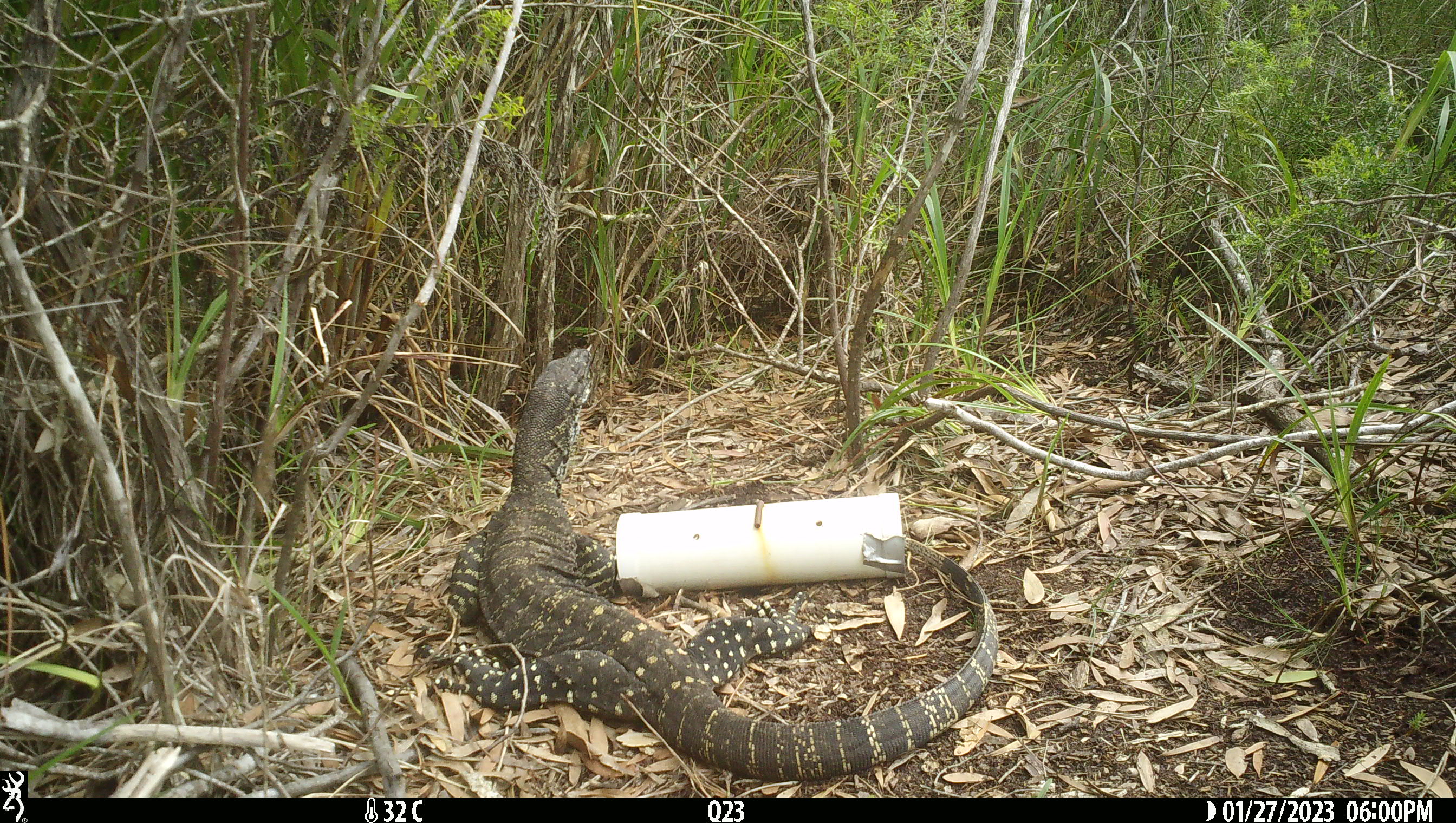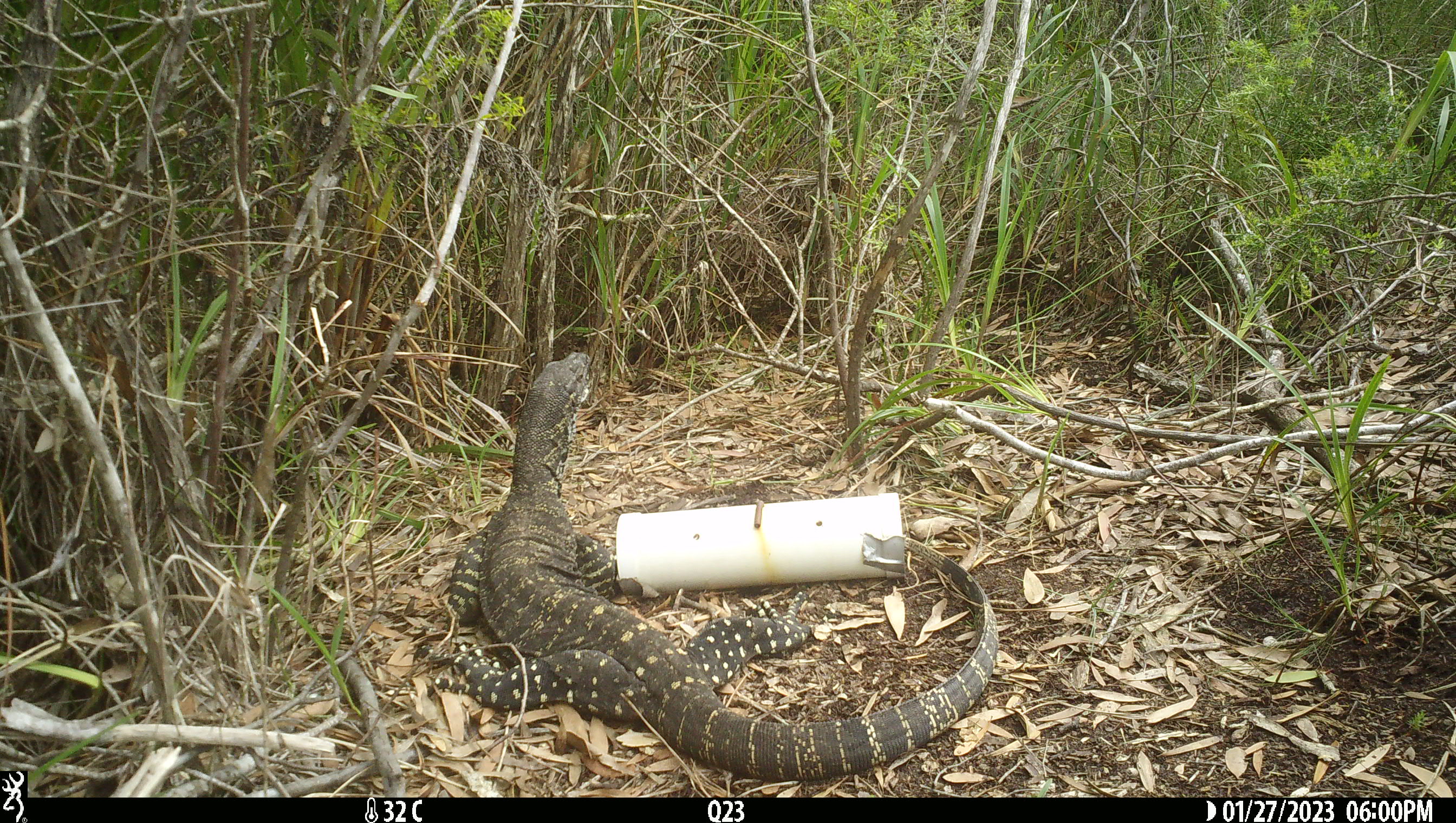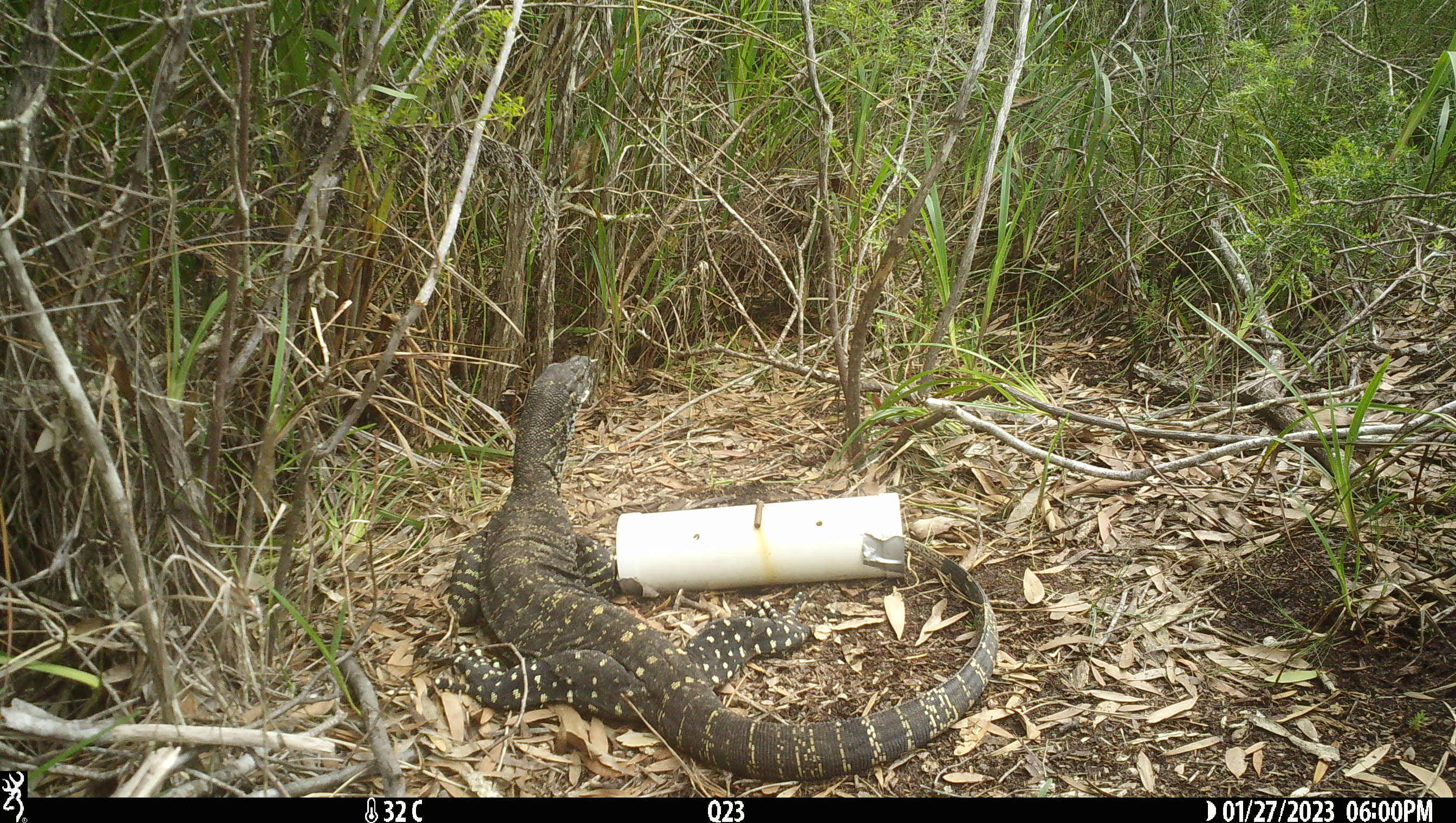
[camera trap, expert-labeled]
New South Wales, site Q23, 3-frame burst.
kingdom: Animalia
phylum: Chordata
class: Reptilia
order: Squamata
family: Varanidae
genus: Varanus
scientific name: Varanus varius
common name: lace monitor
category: goanna